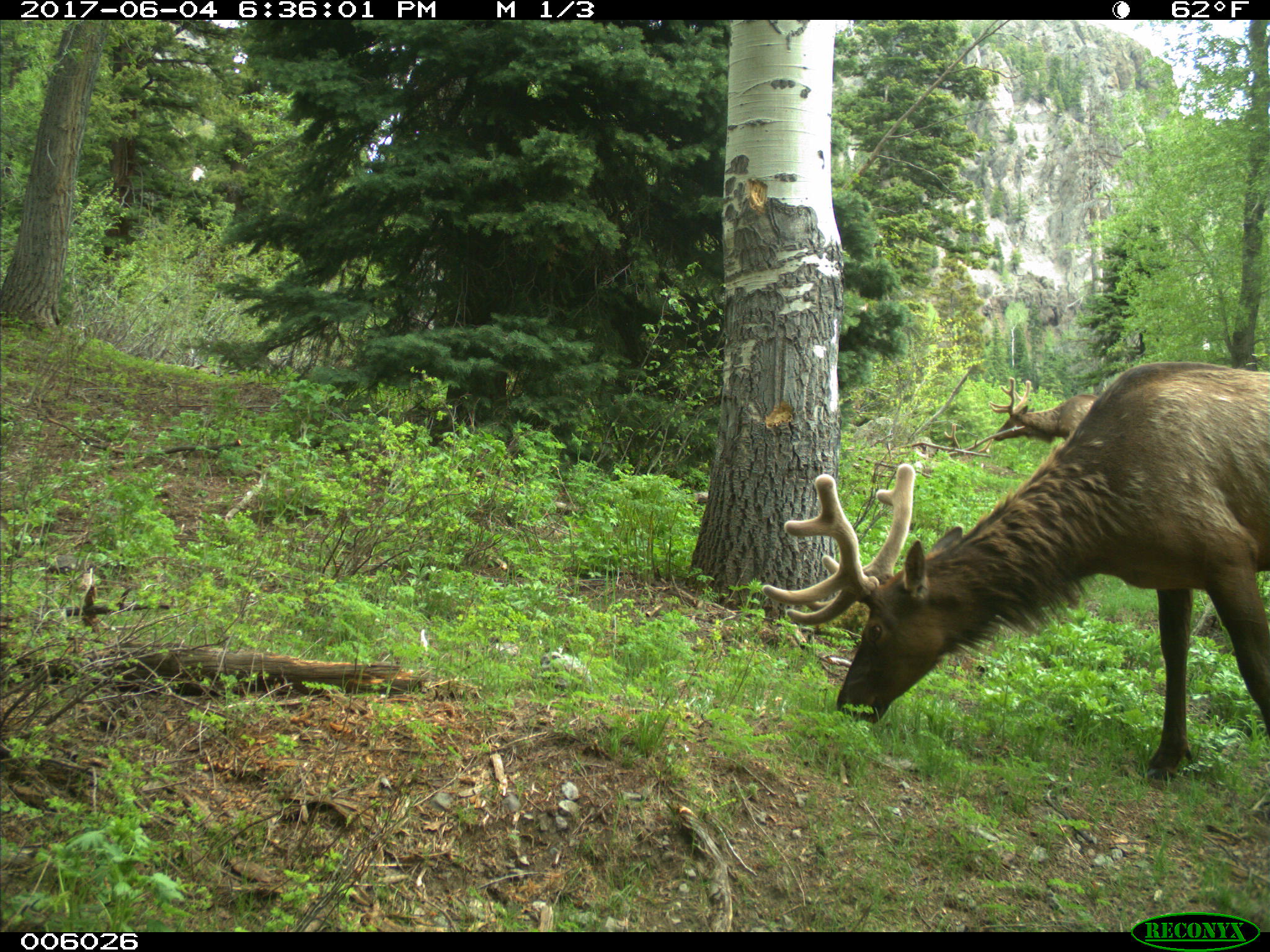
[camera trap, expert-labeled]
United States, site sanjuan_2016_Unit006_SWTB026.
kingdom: Animalia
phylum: Chordata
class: Mammalia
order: Artiodactyla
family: Cervidae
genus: Cervus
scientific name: Cervus elaphus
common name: red deer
Cervus elaphus (red deer).